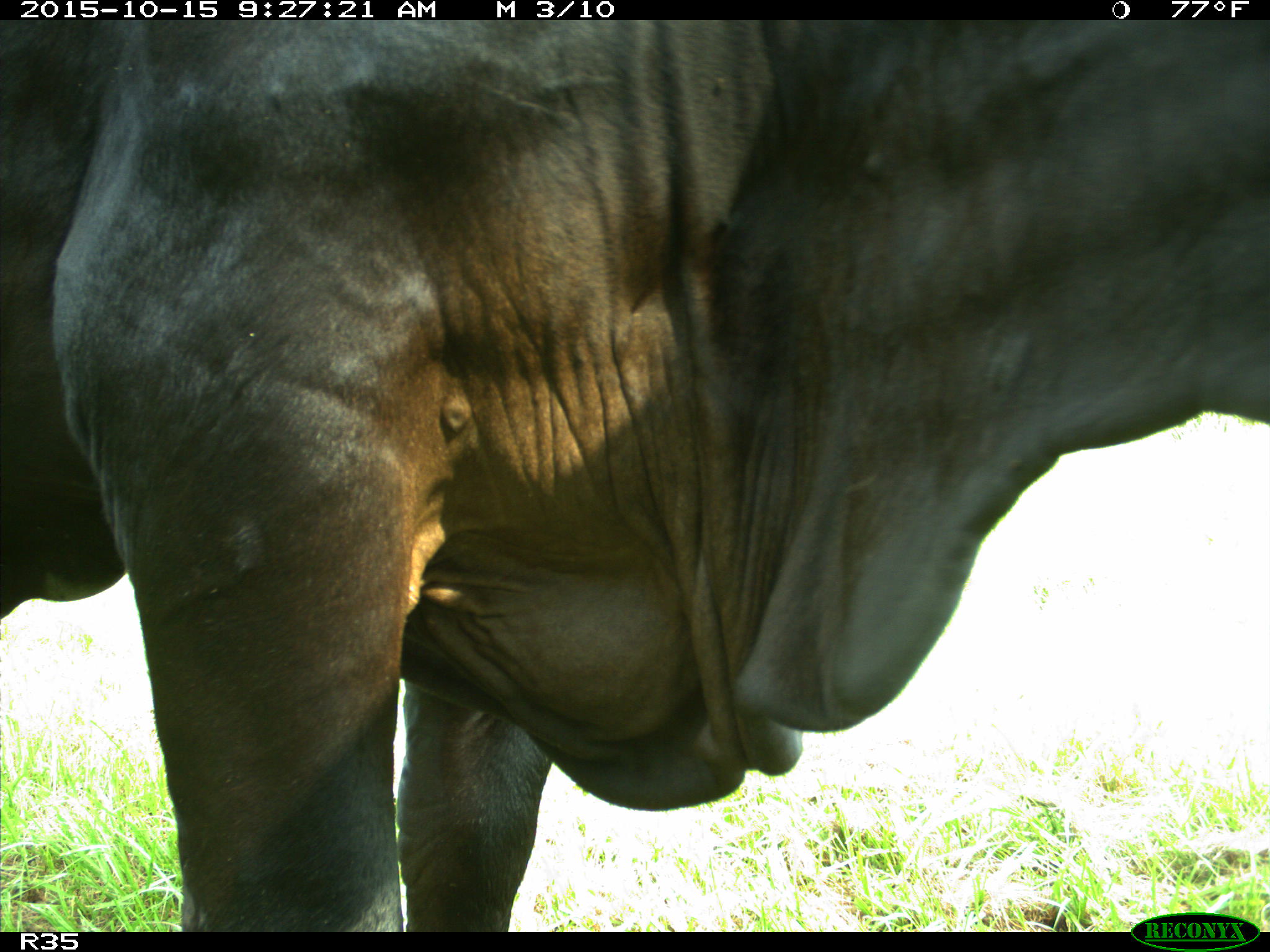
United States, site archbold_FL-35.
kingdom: Animalia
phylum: Chordata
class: Mammalia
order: Artiodactyla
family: Bovidae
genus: Bos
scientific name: Bos taurus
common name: domestic cow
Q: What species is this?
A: Bos taurus (domestic cow).